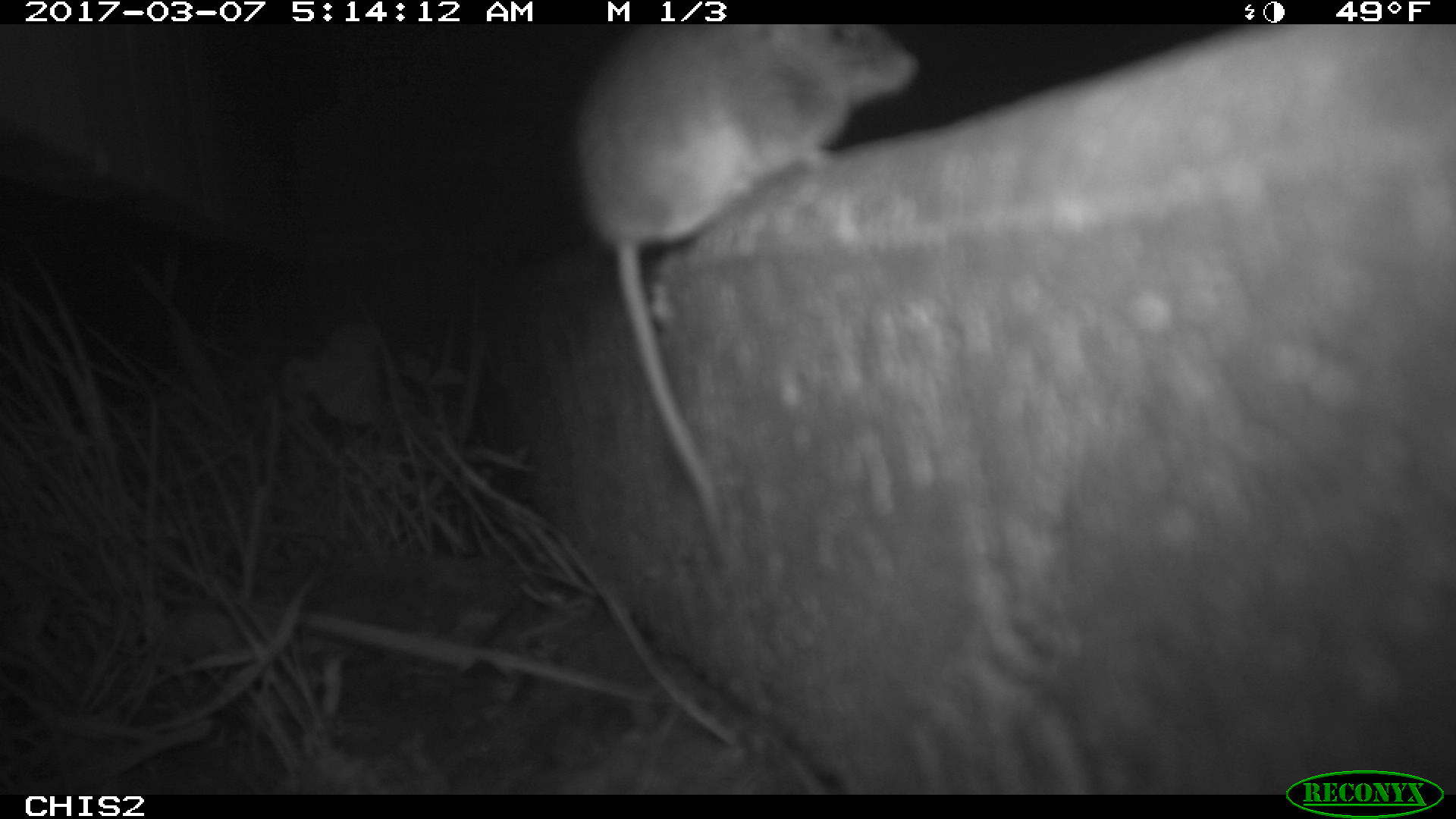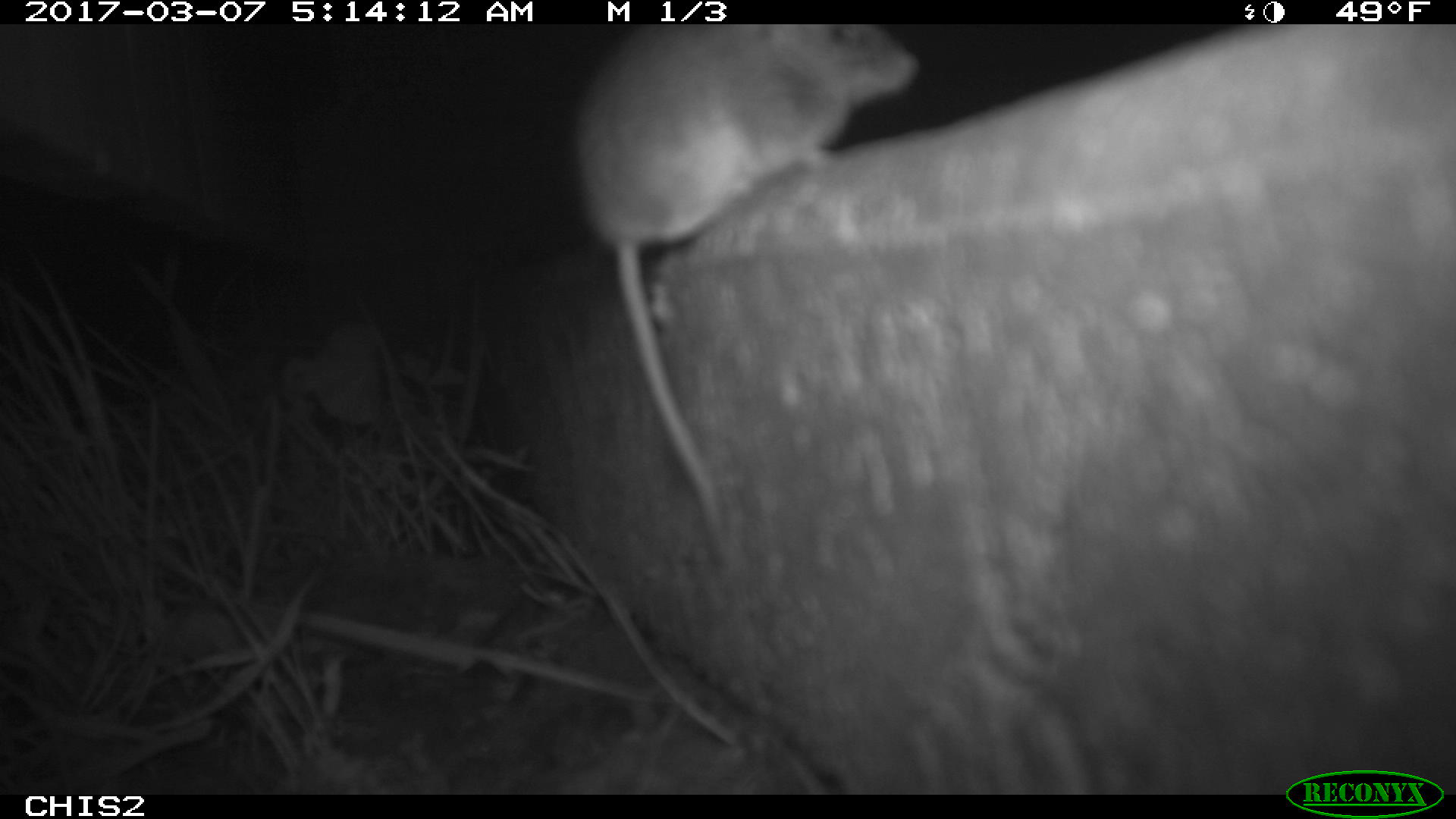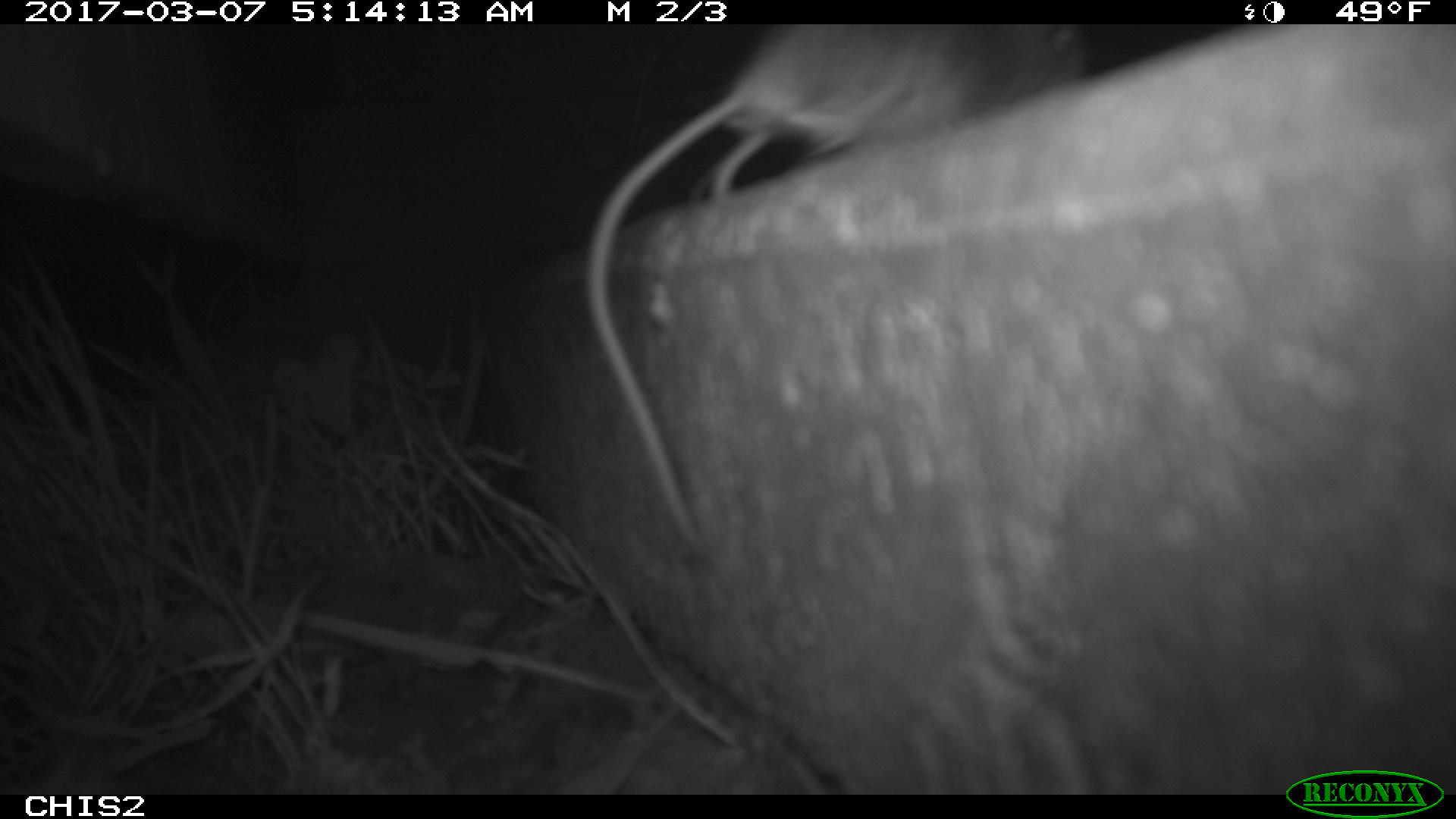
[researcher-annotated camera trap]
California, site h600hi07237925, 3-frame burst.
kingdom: Animalia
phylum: Chordata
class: Mammalia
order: Rodentia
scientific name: Rodentia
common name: rodent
Rodent (Rodentia).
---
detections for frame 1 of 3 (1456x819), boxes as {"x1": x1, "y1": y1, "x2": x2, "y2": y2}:
rodent: {"x1": 420, "y1": 25, "x2": 917, "y2": 554}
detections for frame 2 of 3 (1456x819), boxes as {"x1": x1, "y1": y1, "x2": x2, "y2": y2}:
rodent: {"x1": 573, "y1": 24, "x2": 921, "y2": 569}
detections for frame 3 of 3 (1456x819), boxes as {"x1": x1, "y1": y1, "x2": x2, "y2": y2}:
rodent: {"x1": 585, "y1": 25, "x2": 1086, "y2": 560}